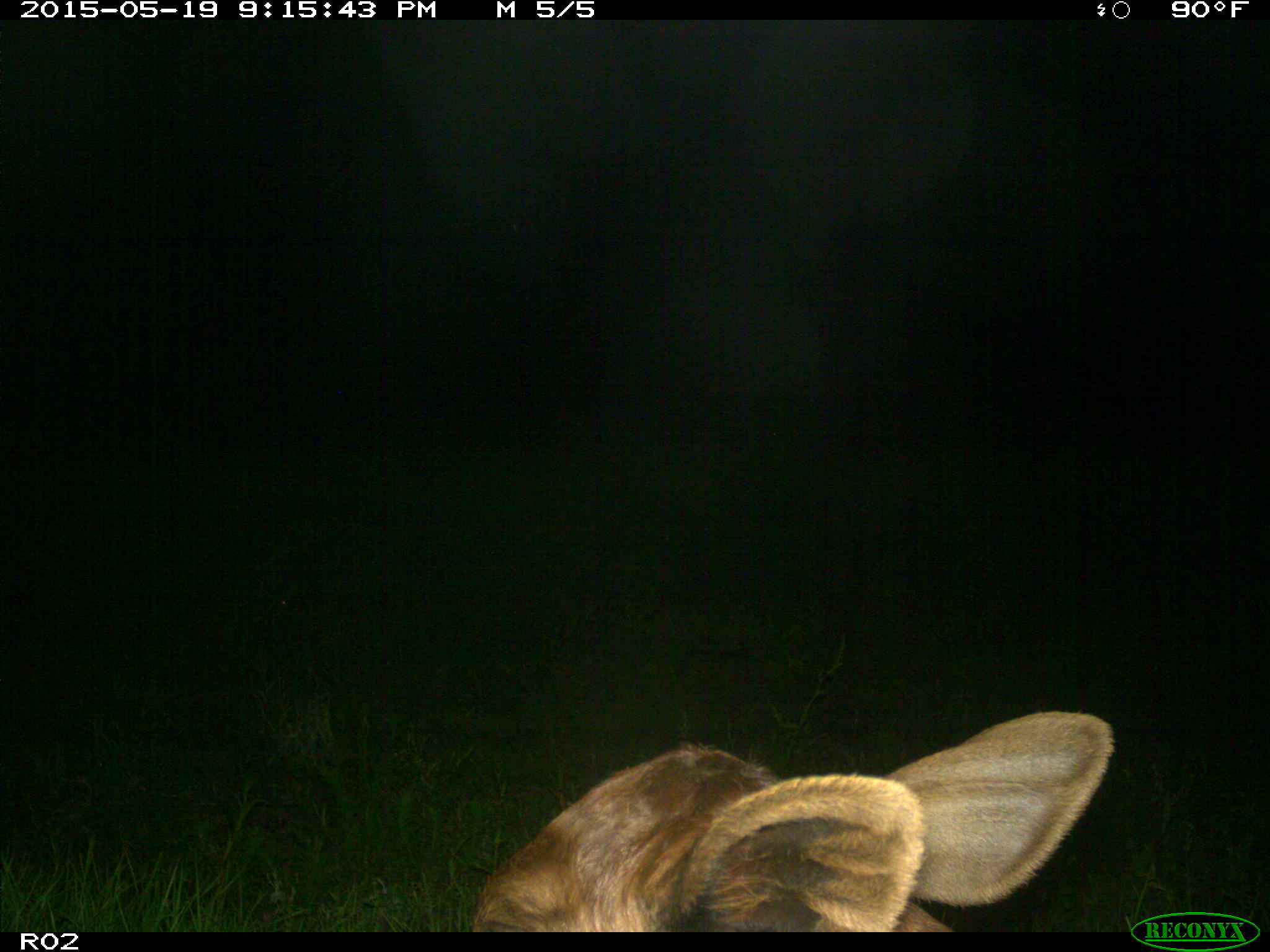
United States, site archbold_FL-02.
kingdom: Animalia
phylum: Chordata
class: Mammalia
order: Artiodactyla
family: Bovidae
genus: Bos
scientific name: Bos taurus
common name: domestic cow